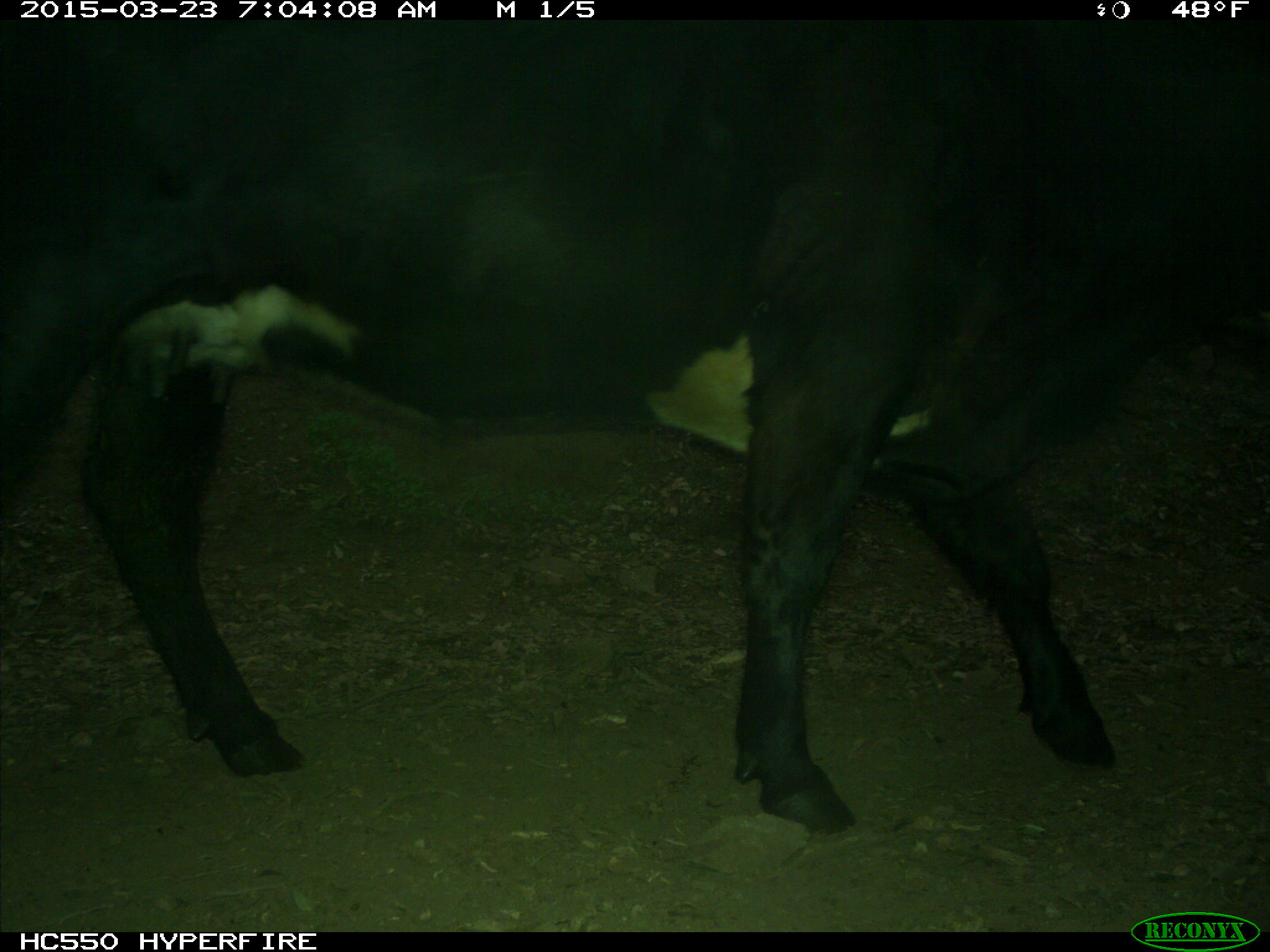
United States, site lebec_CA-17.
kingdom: Animalia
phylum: Chordata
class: Mammalia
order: Artiodactyla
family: Bovidae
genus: Bos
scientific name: Bos taurus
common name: domestic cow